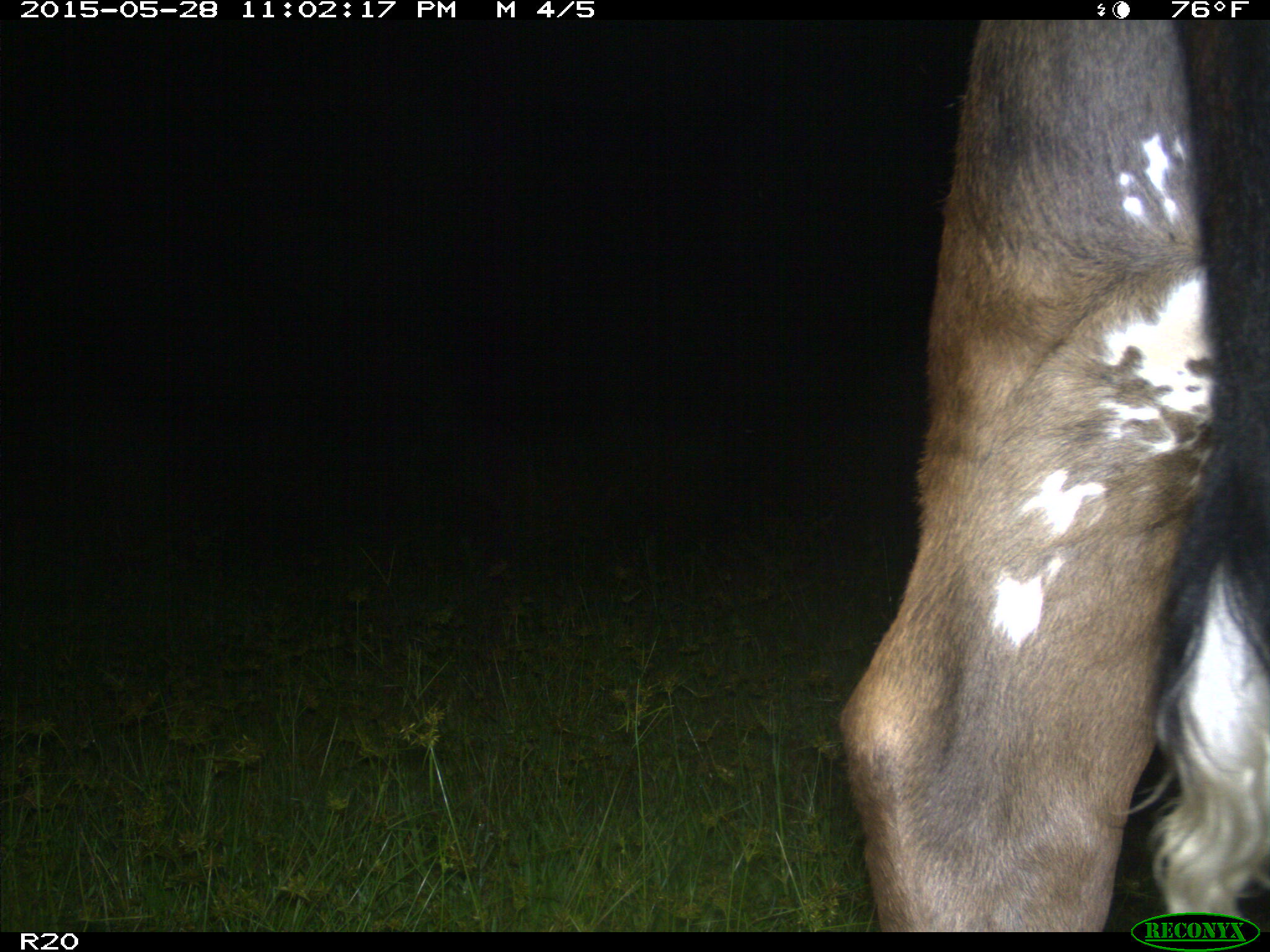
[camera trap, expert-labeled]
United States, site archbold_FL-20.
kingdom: Animalia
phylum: Chordata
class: Mammalia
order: Artiodactyla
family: Bovidae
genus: Bos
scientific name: Bos taurus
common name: domestic cow